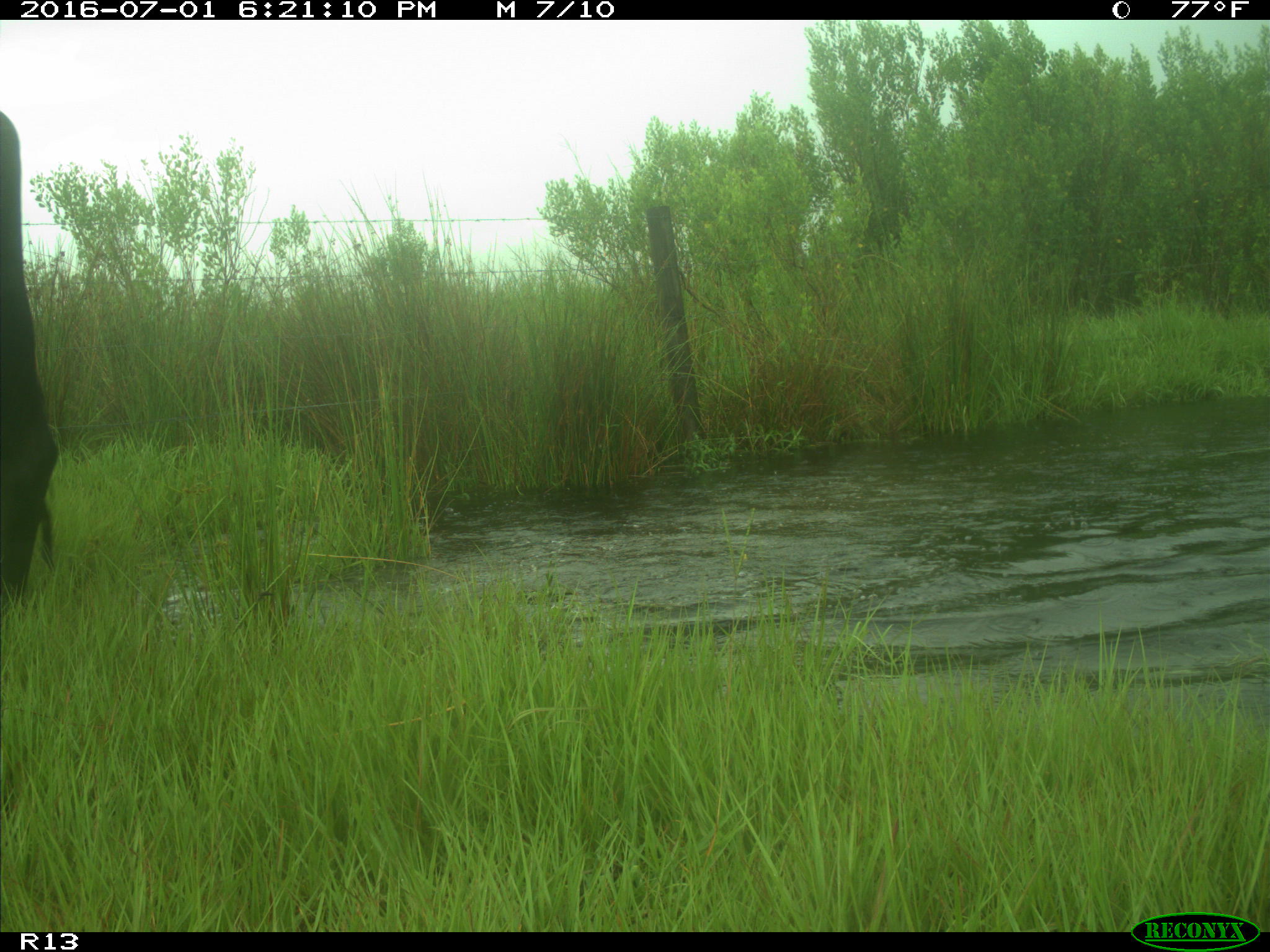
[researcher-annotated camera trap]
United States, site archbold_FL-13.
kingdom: Animalia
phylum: Chordata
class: Mammalia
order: Artiodactyla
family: Bovidae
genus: Bos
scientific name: Bos taurus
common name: domestic cow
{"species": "Bos taurus (domestic cow)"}